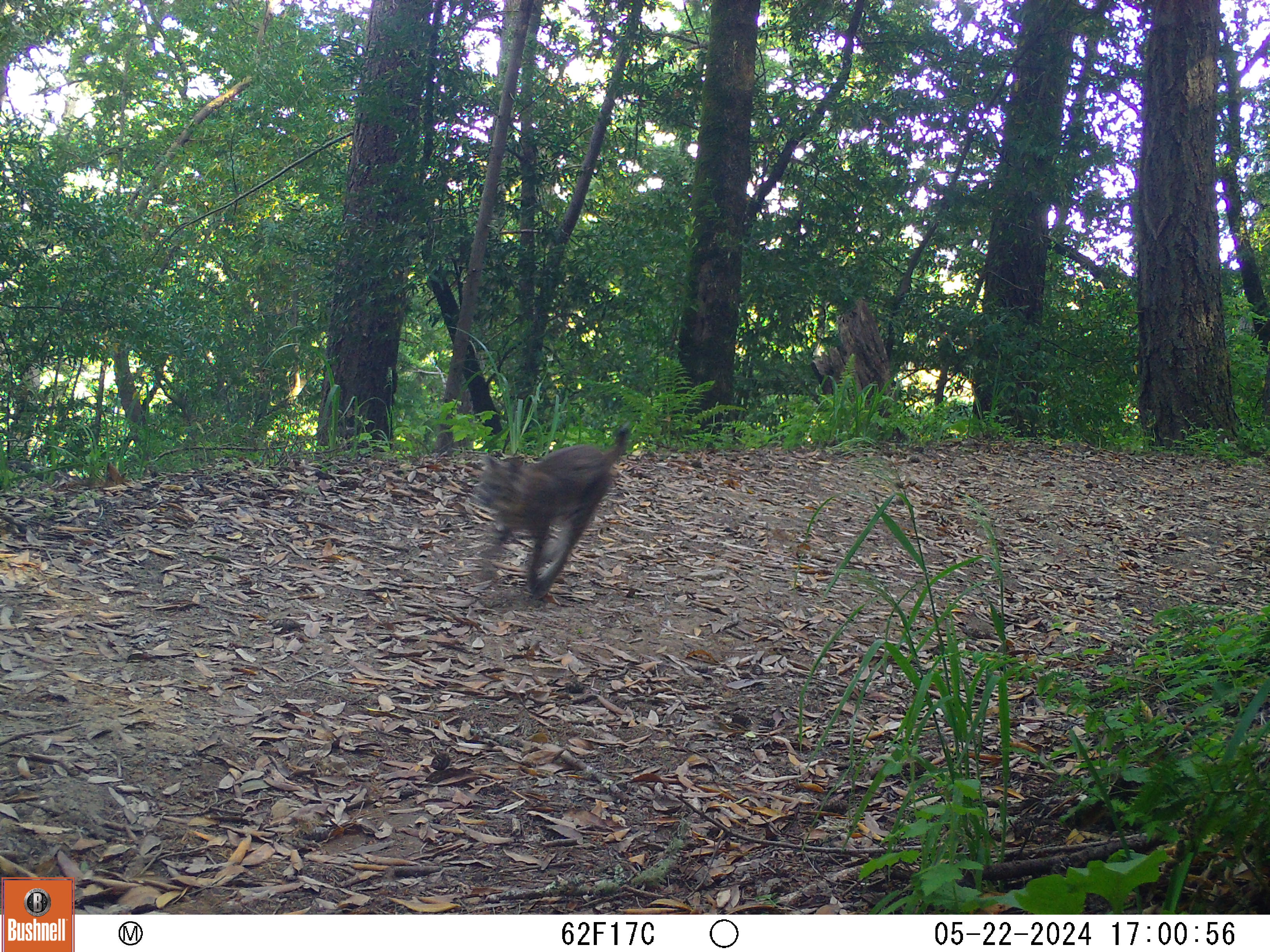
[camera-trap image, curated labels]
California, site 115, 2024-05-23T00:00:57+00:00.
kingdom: Animalia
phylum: Chordata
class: Mammalia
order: Carnivora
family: Felidae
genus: Lynx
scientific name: Lynx rufus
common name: bobcat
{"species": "bobcat (Lynx rufus)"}